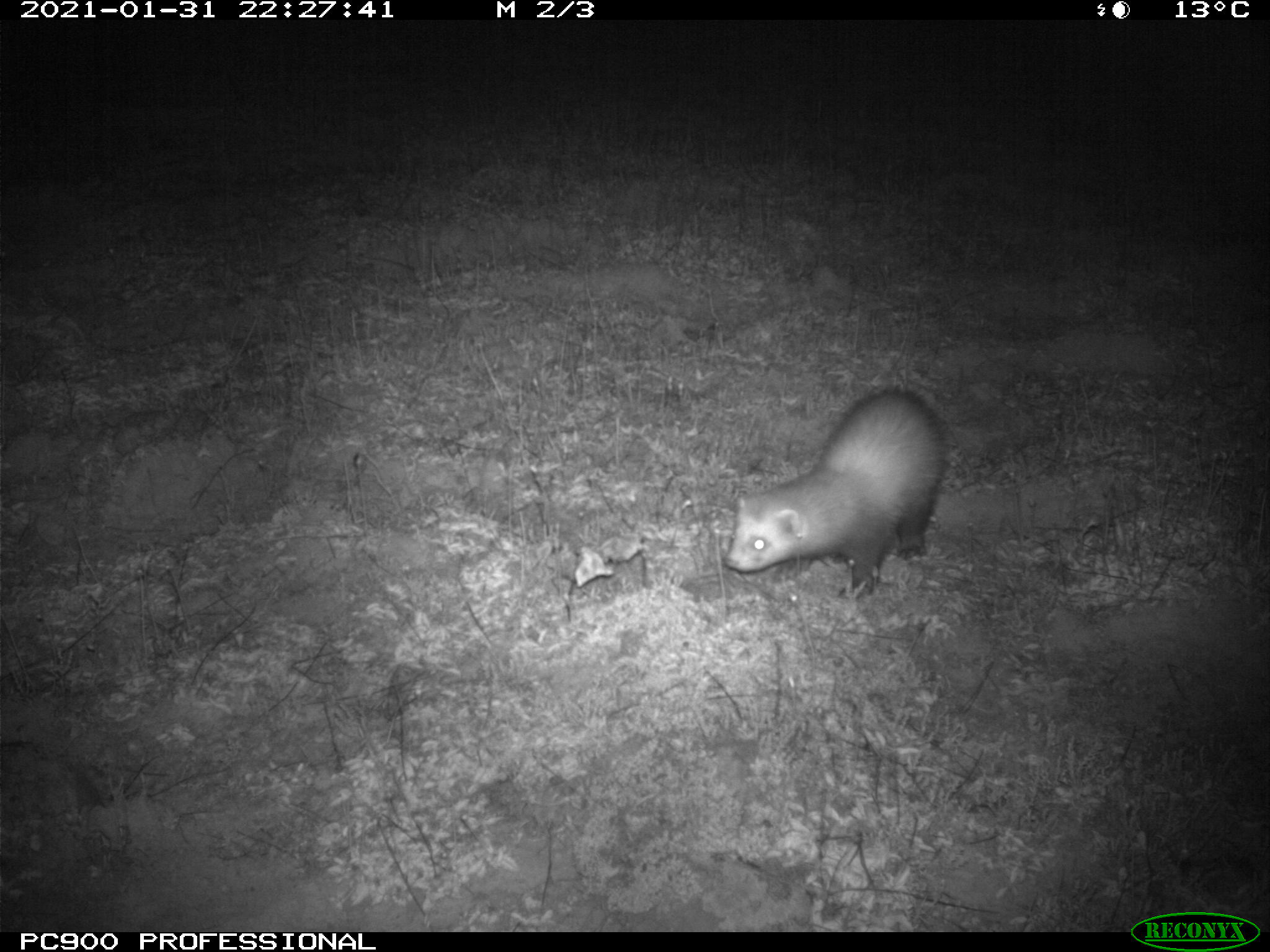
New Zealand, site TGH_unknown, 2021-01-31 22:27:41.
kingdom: Animalia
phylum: Chordata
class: Mammalia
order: Carnivora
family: Mustelidae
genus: Mustela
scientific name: Mustela furo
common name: ferret